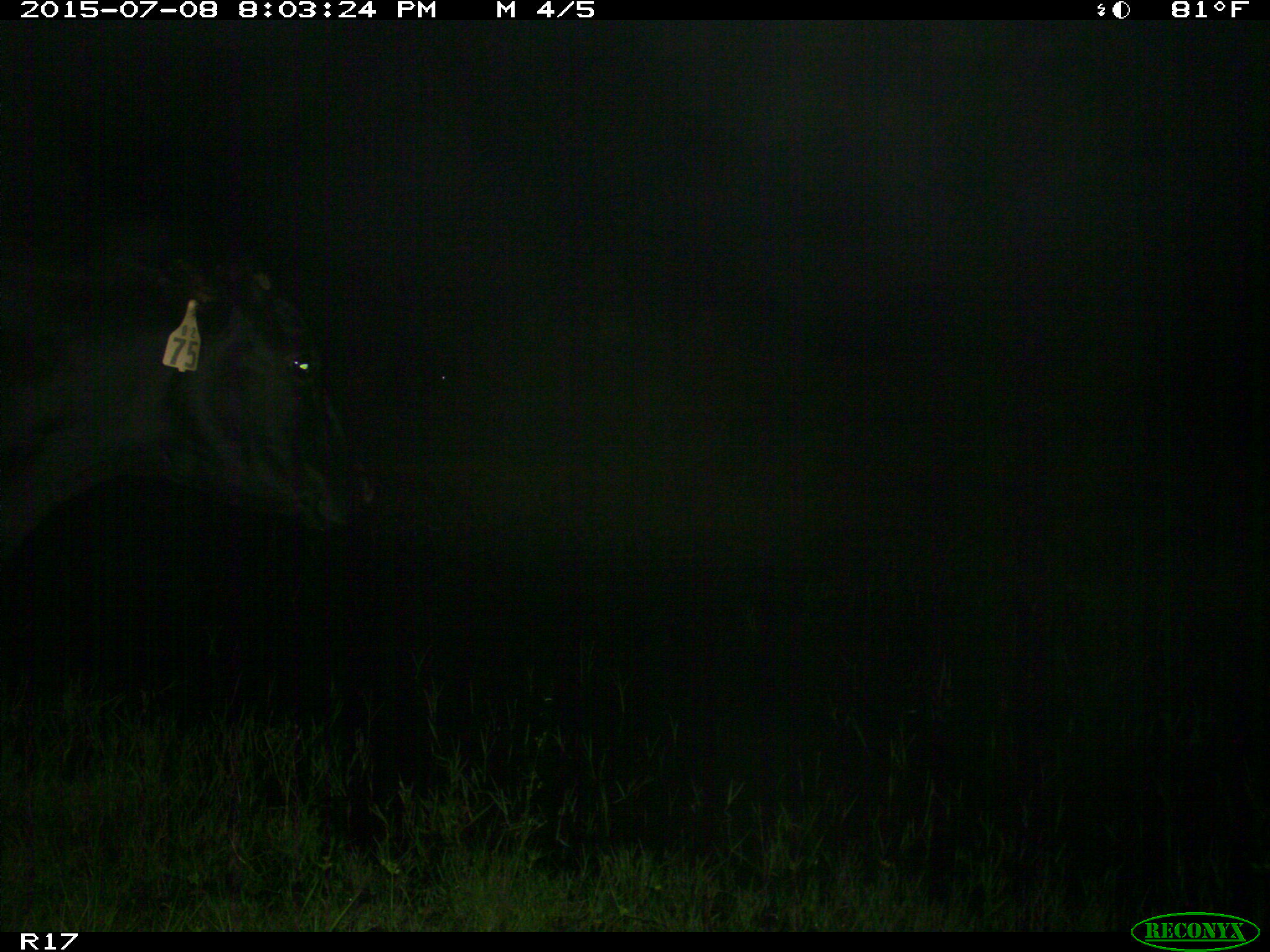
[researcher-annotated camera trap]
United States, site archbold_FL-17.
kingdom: Animalia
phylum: Chordata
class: Mammalia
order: Artiodactyla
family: Bovidae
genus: Bos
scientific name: Bos taurus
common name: domestic cow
Bos taurus (domestic cow).